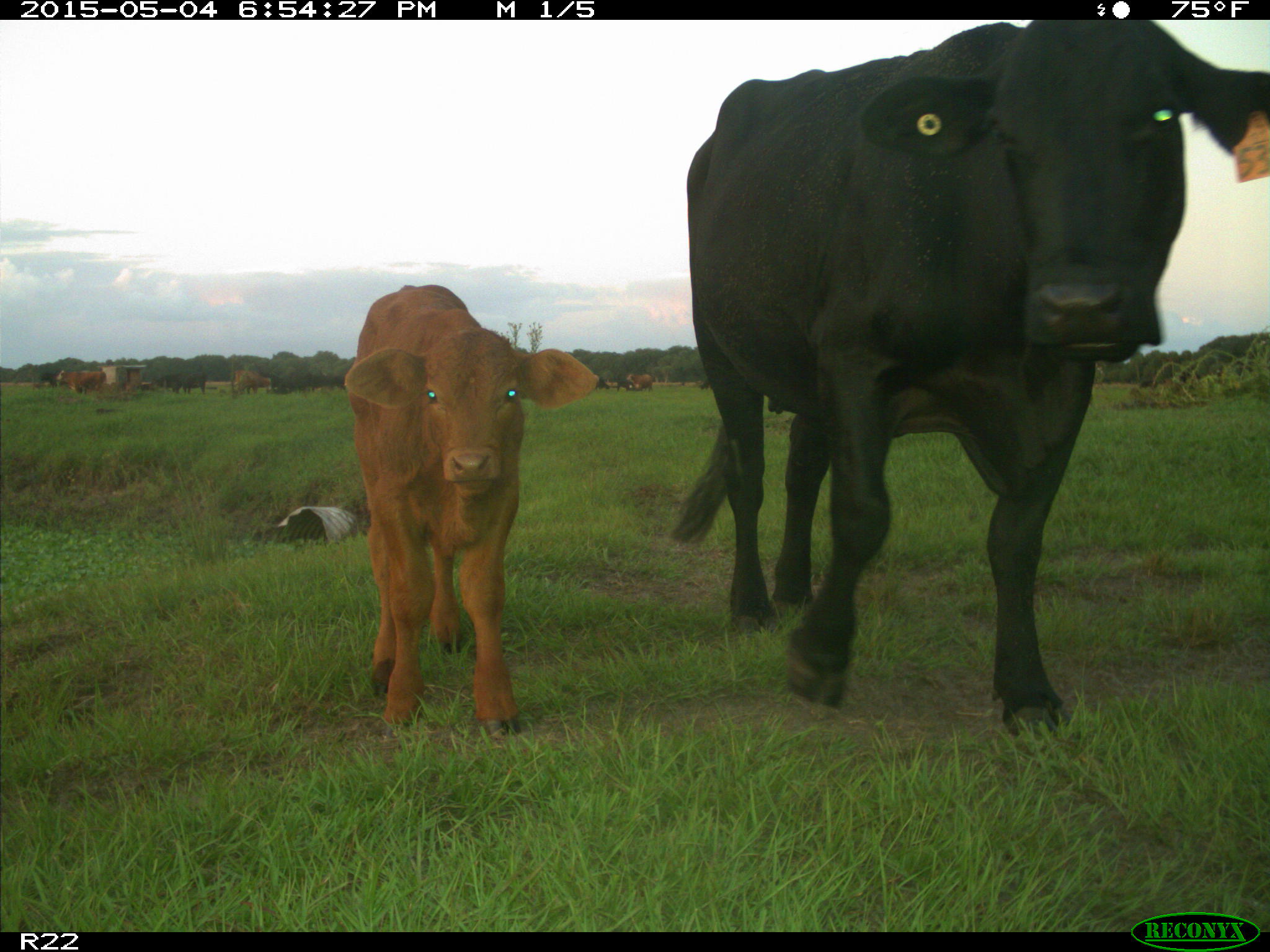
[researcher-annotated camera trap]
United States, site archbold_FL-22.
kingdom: Animalia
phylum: Chordata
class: Mammalia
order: Artiodactyla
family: Bovidae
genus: Bos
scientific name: Bos taurus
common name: domestic cow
Bos taurus (domestic cow).